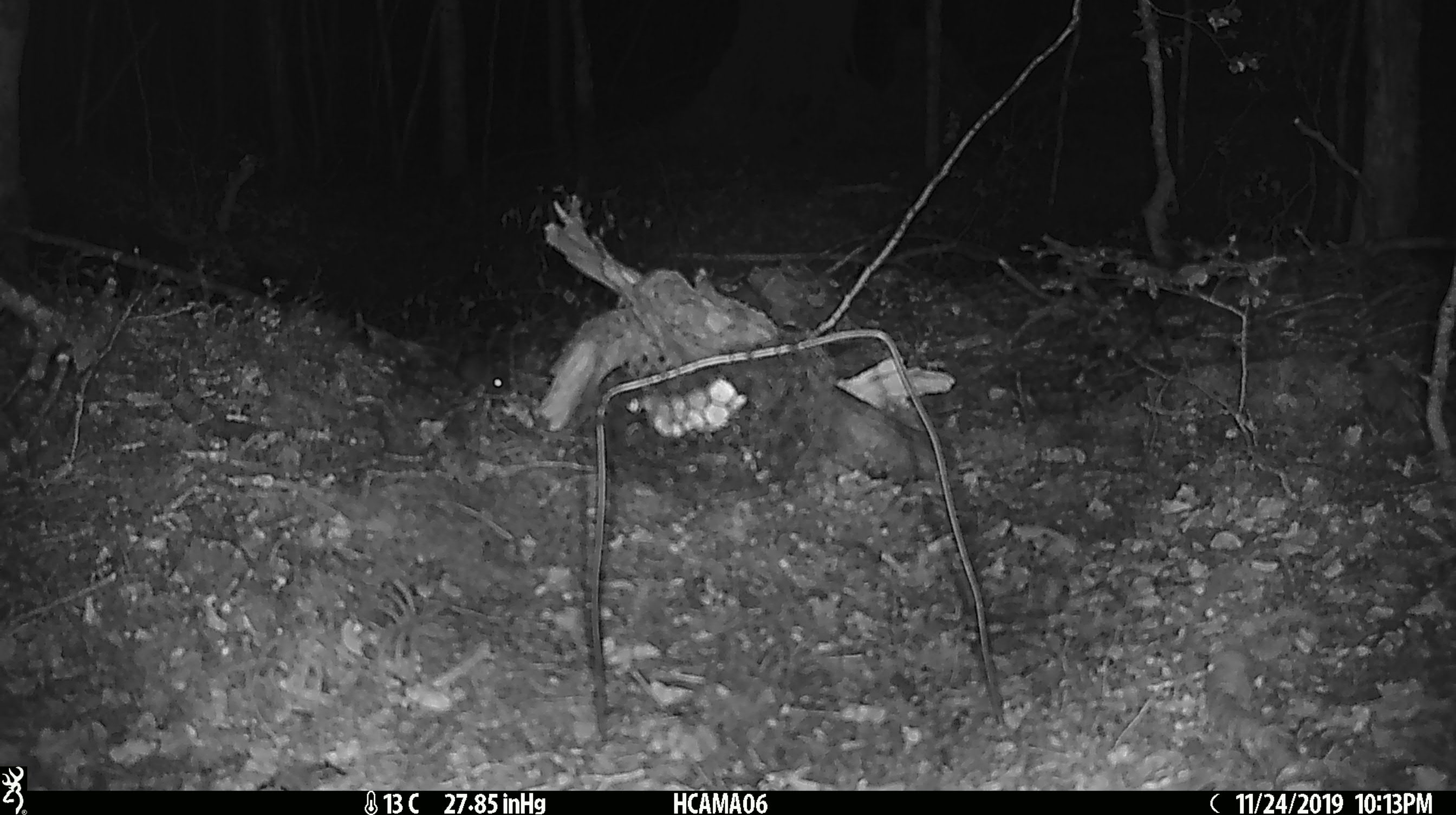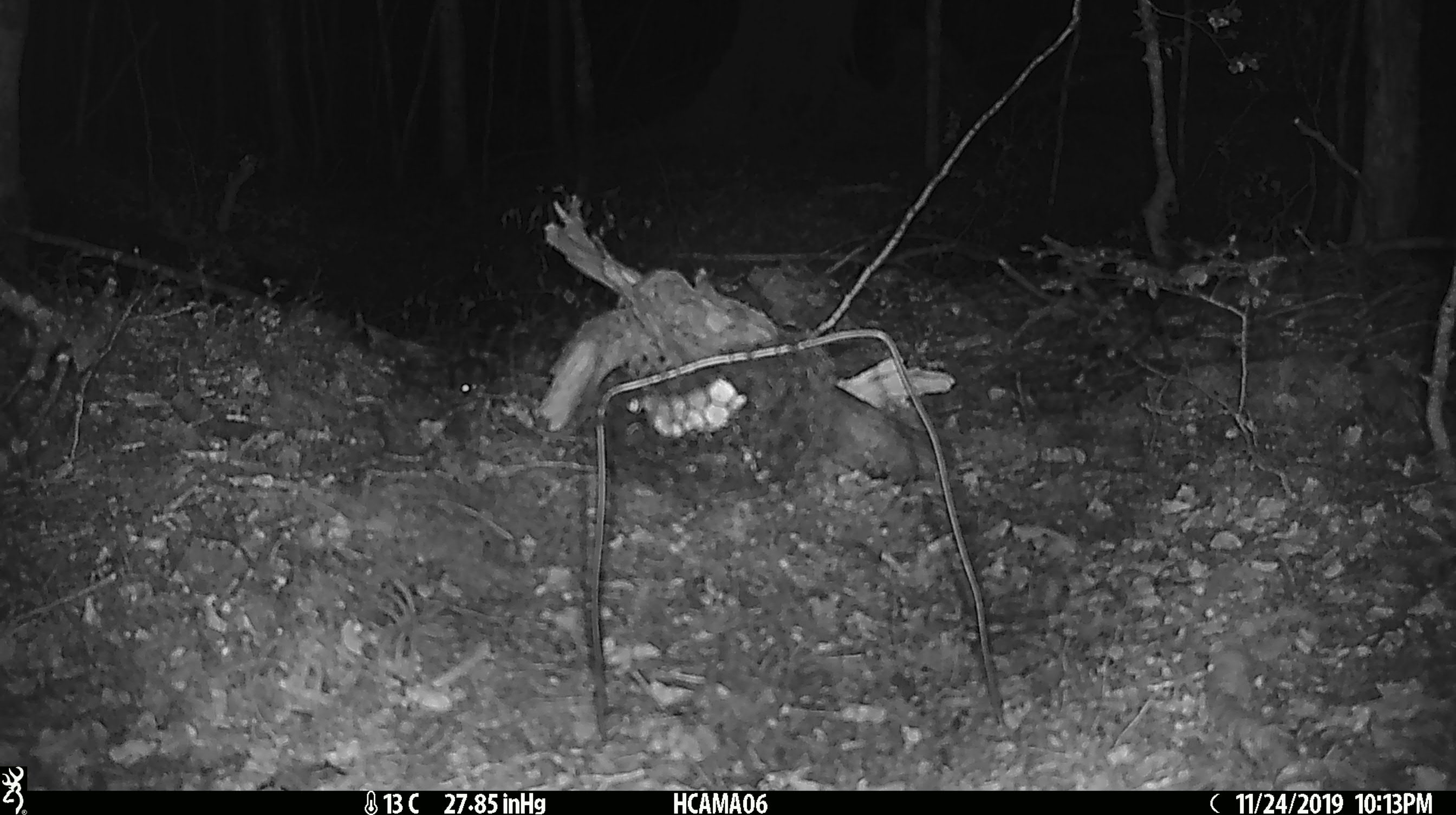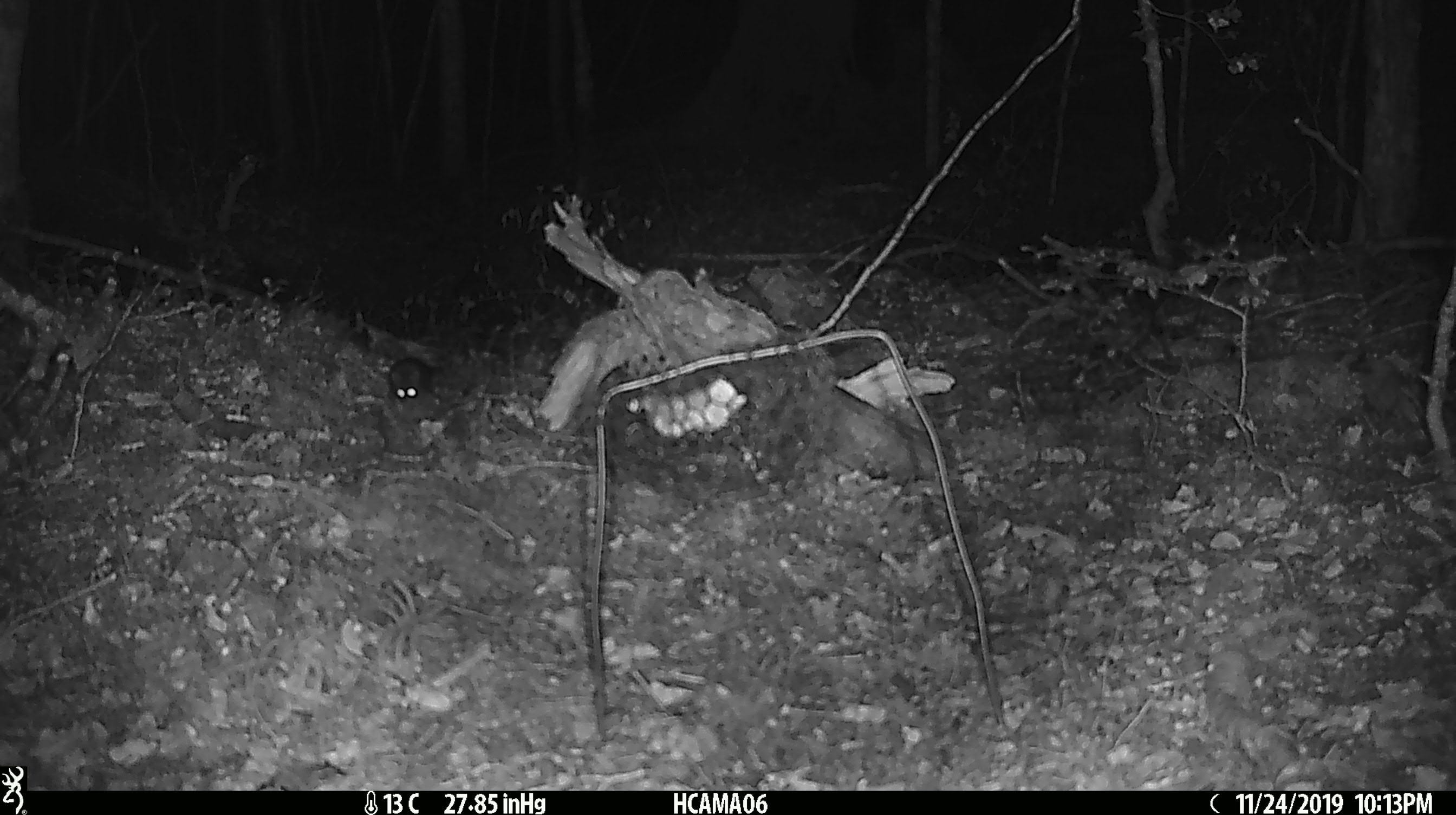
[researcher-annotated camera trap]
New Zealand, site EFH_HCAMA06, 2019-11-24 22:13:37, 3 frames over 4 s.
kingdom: Animalia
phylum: Chordata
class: Mammalia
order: Rodentia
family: Muridae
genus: Mus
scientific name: Mus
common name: mouse